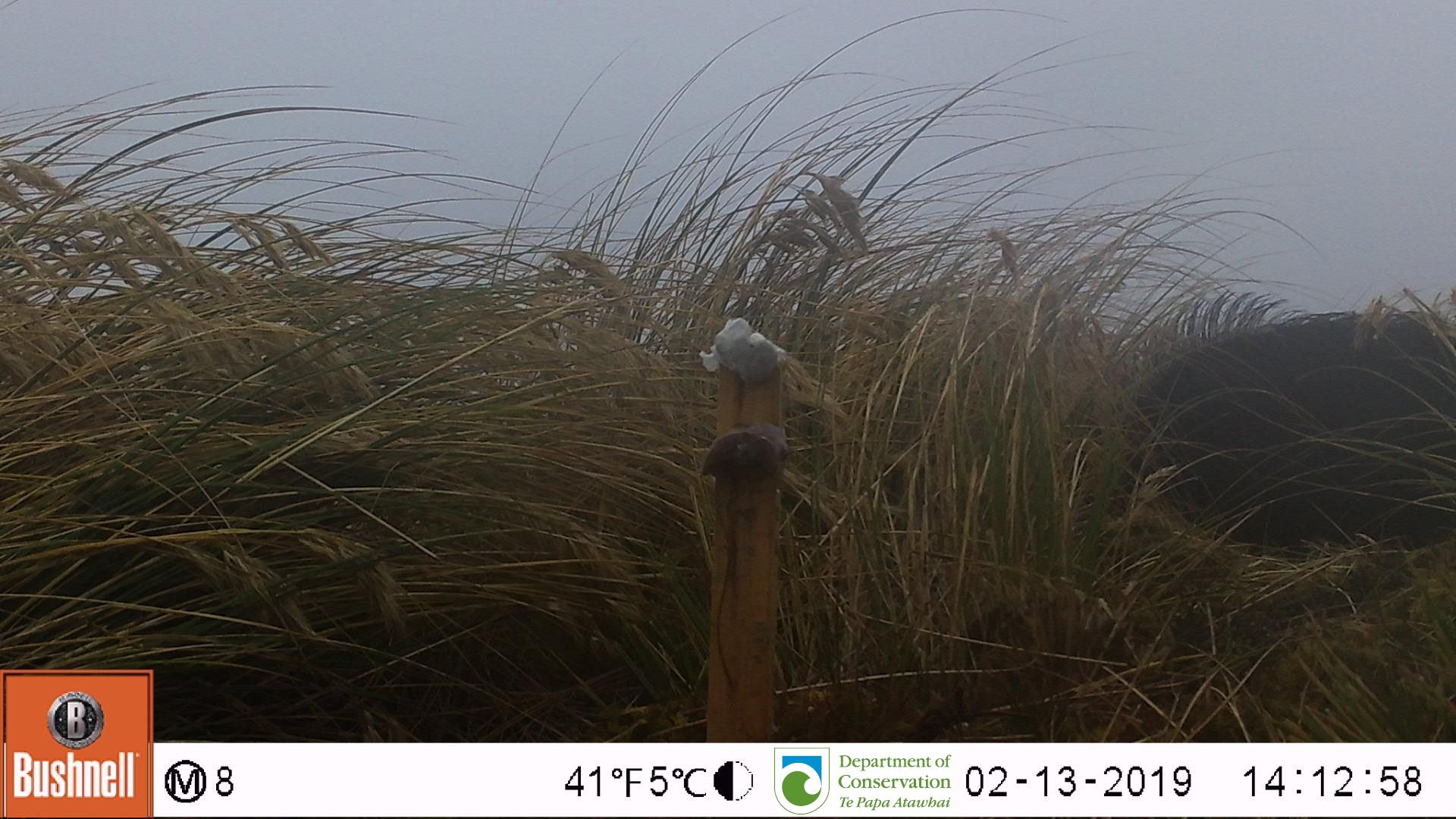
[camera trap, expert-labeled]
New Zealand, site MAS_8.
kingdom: Animalia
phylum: Chordata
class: Mammalia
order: Artiodactyla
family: Suidae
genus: Sus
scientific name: Sus scrofa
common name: pig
Pig (Sus scrofa).